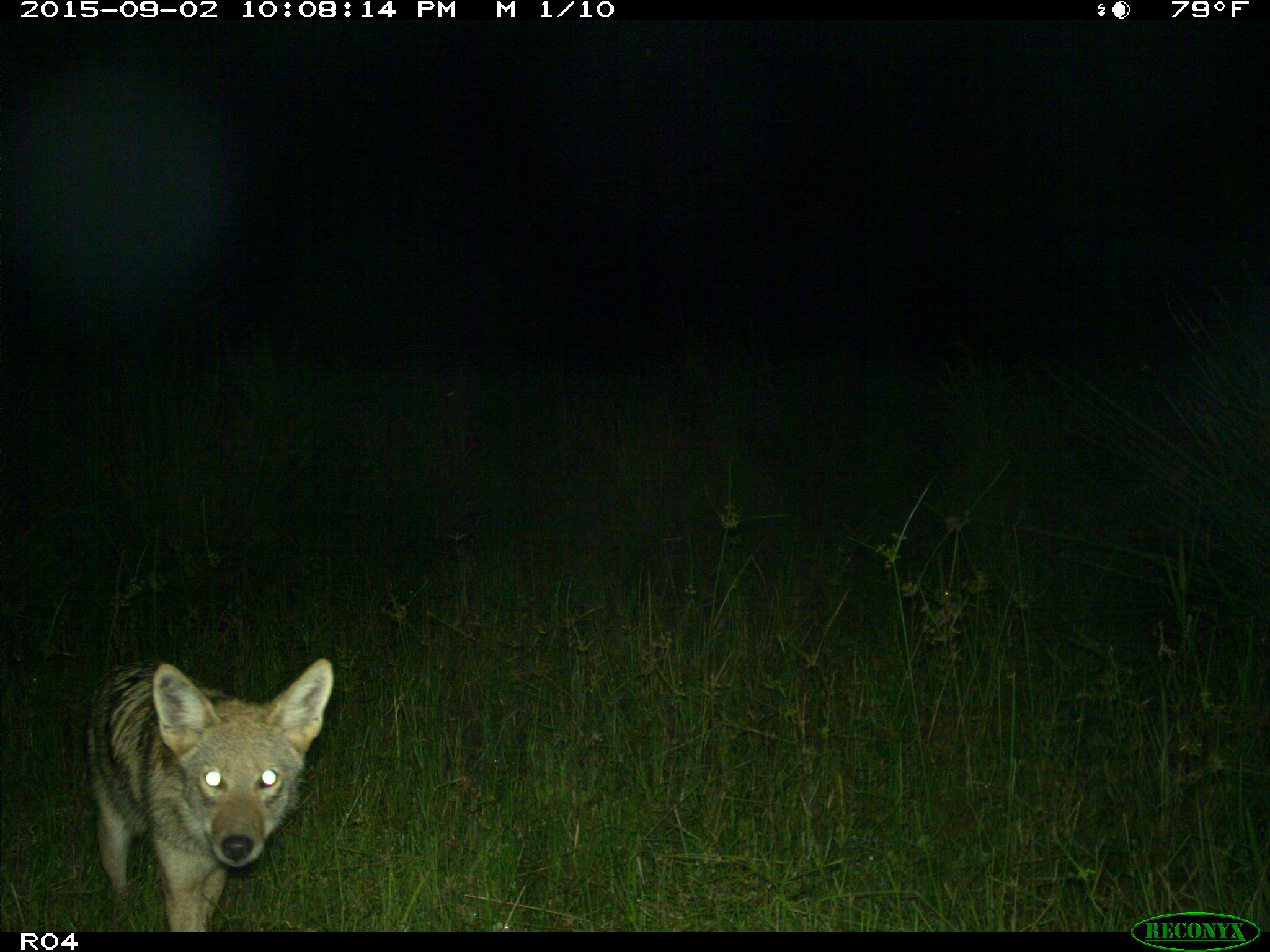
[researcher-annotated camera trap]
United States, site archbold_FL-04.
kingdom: Animalia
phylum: Chordata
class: Mammalia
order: Carnivora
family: Canidae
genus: Canis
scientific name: Canis latrans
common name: coyote